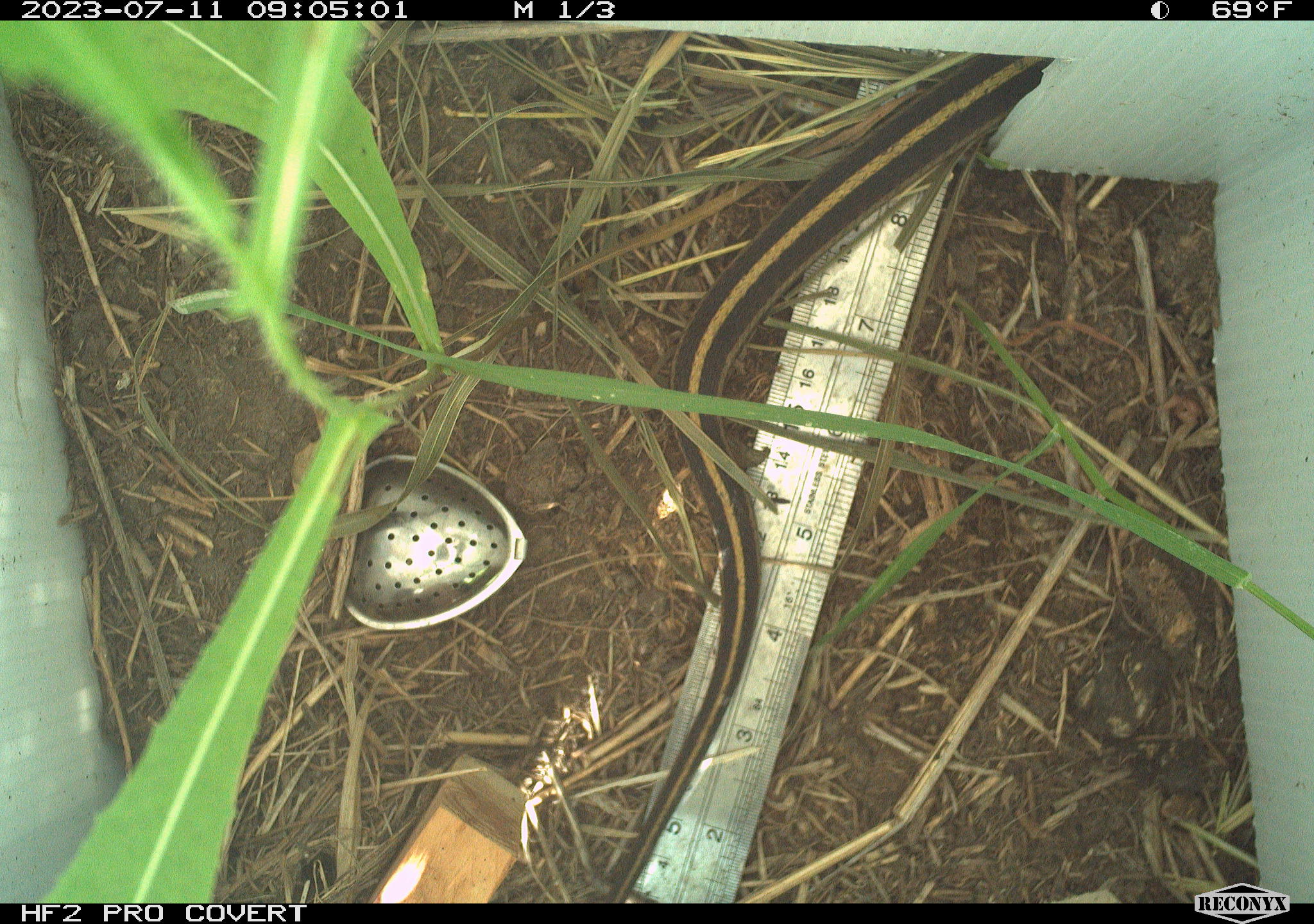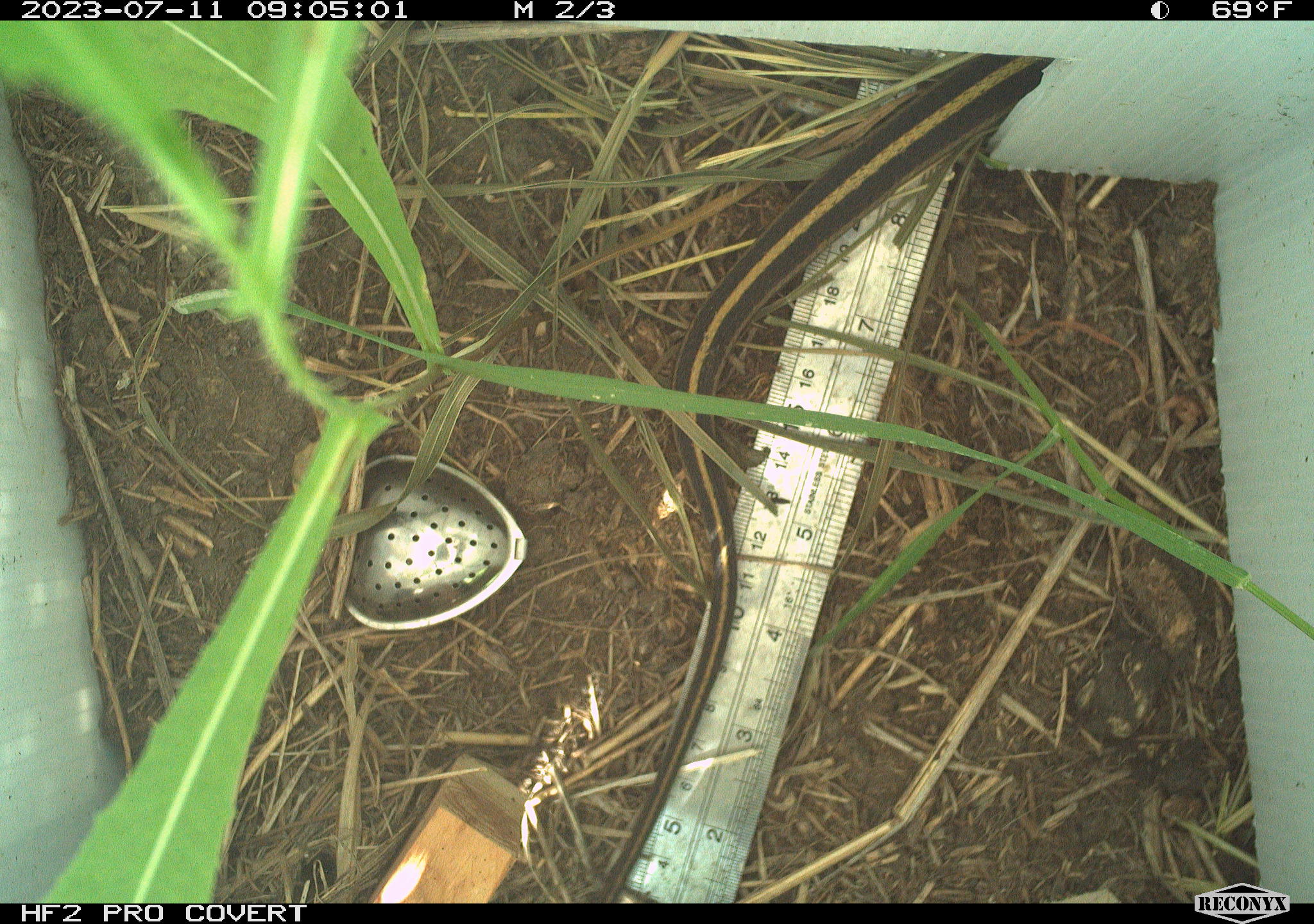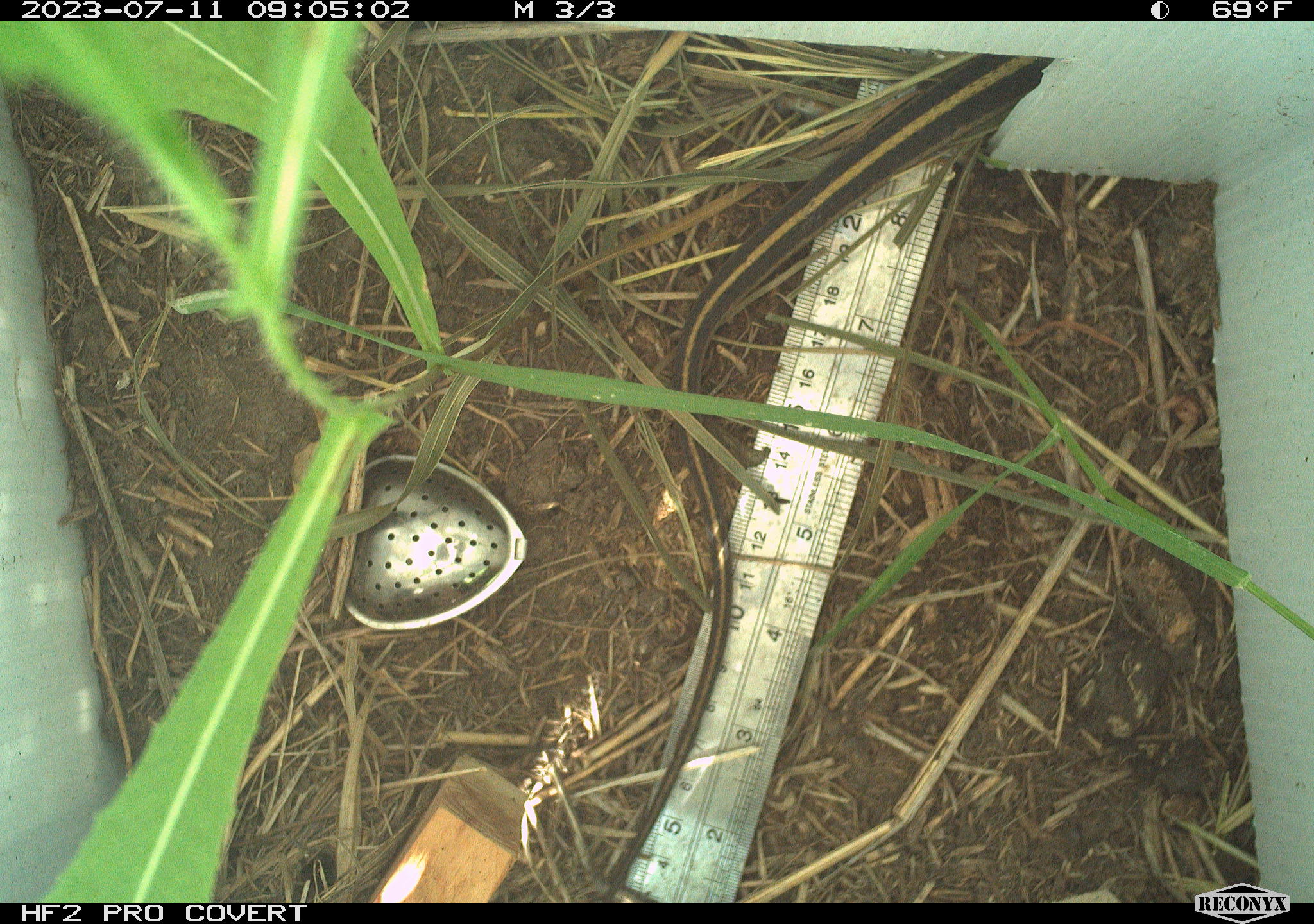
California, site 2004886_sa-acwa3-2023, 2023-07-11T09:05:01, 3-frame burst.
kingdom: Animalia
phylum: Chordata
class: Reptilia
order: Squamata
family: Colubridae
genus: Thamnophis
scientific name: Thamnophis sirtalis fitchi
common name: valley garter snake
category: valley gartersnake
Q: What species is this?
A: Valley gartersnake (valley garter snake) (Thamnophis sirtalis fitchi).